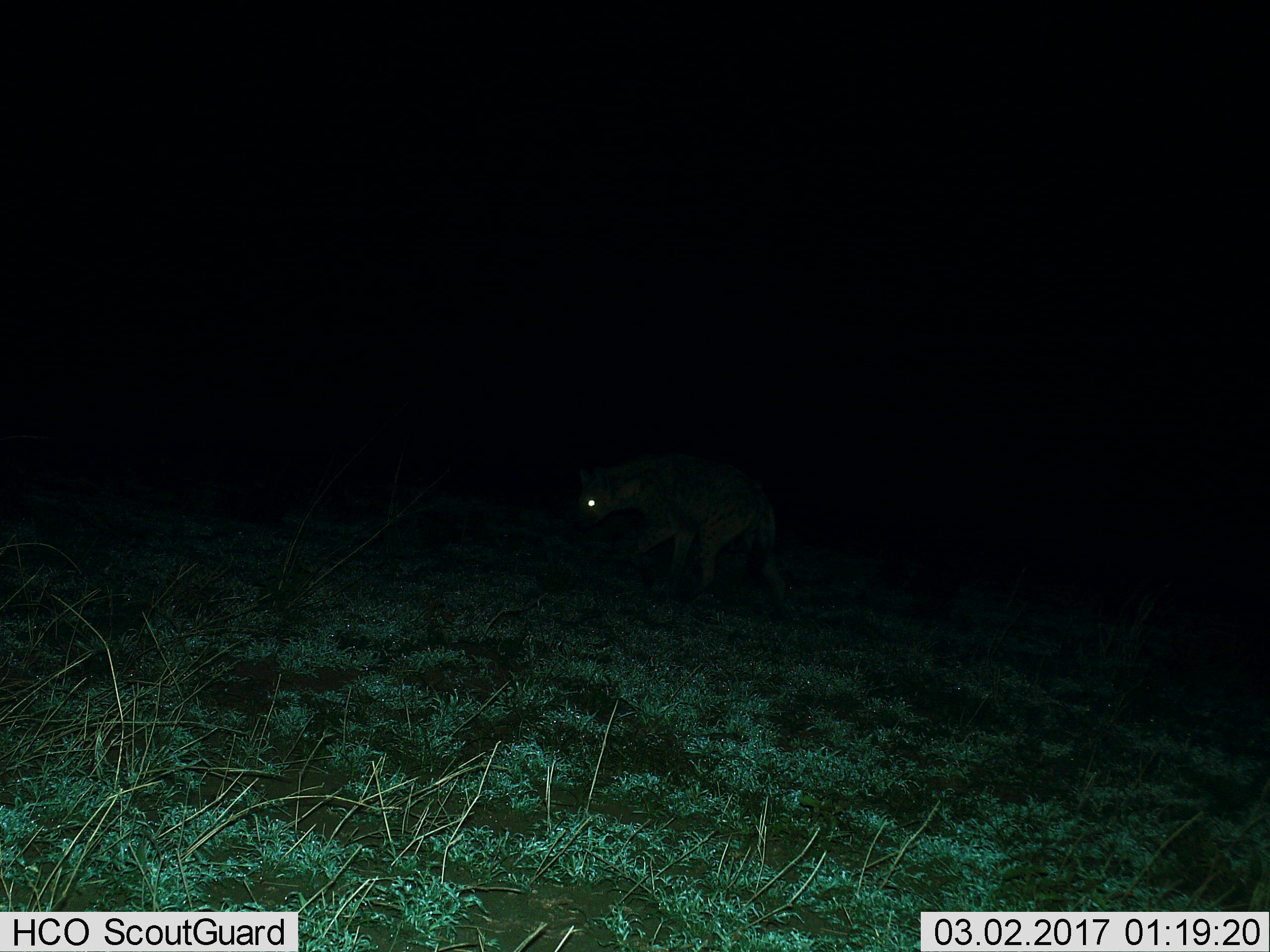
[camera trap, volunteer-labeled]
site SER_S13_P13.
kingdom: Animalia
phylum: Chordata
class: Mammalia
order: Carnivora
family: Hyaenidae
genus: Crocuta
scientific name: Crocuta crocuta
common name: spotted hyena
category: hyenaspotted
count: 1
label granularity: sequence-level